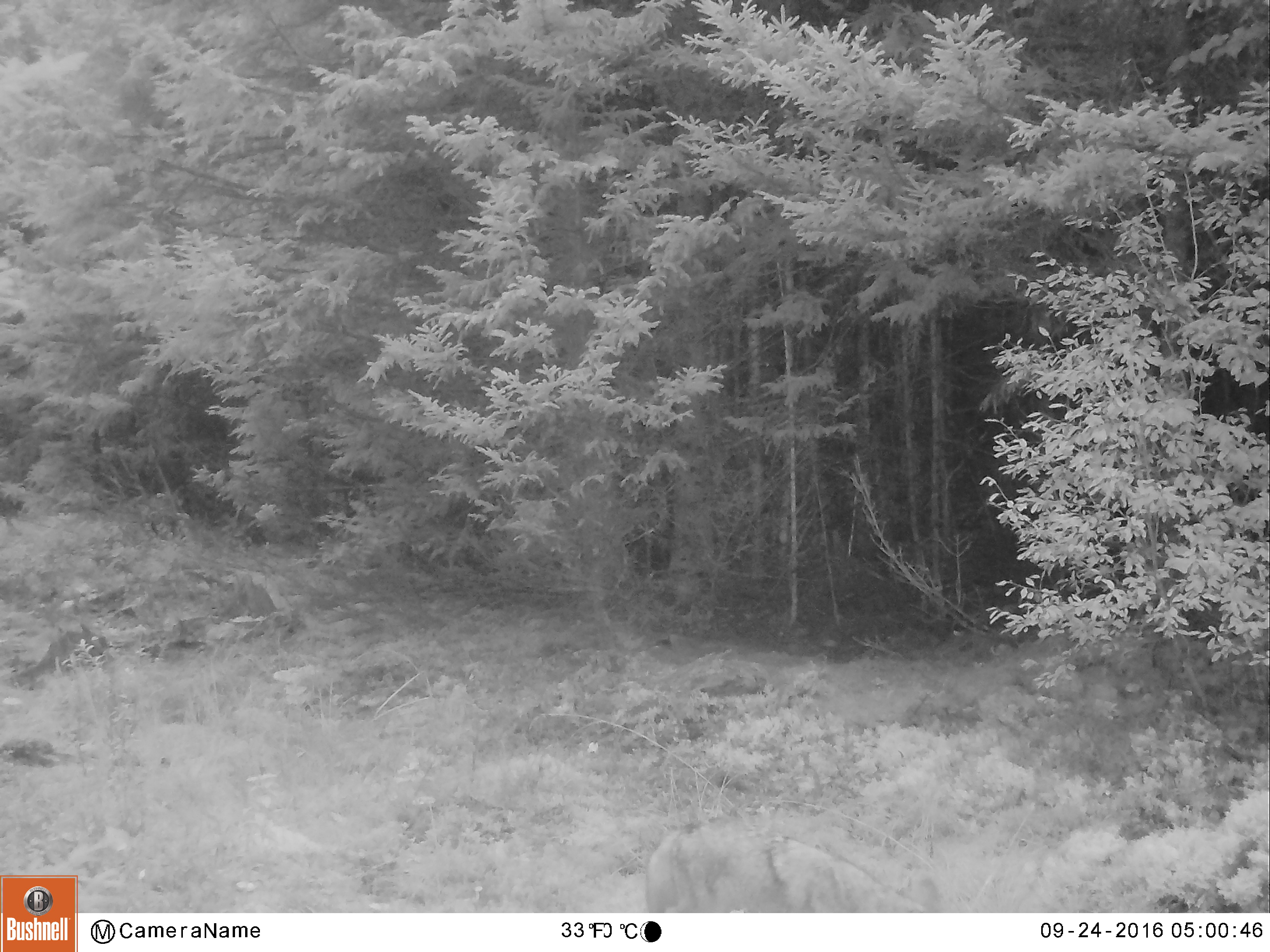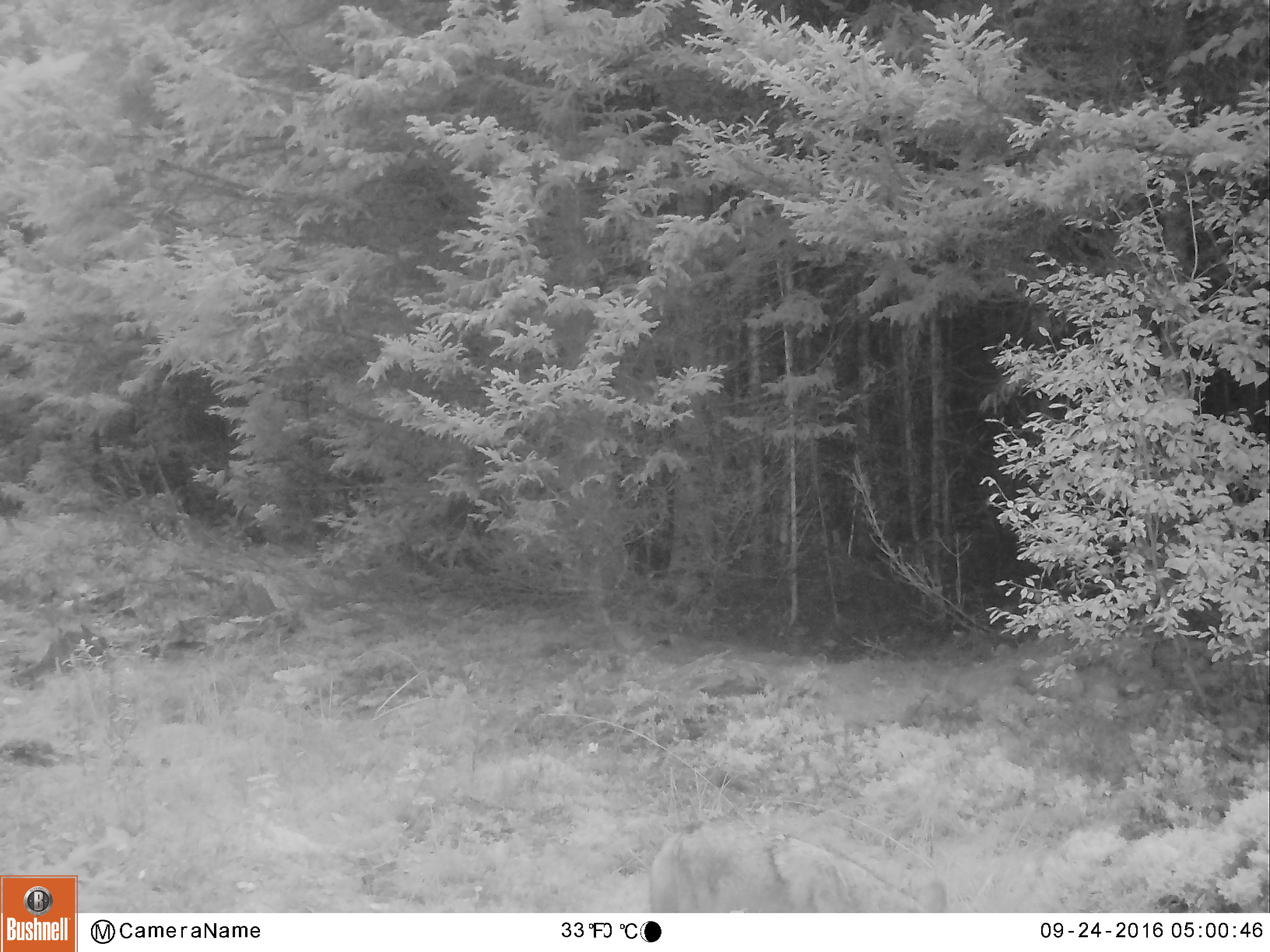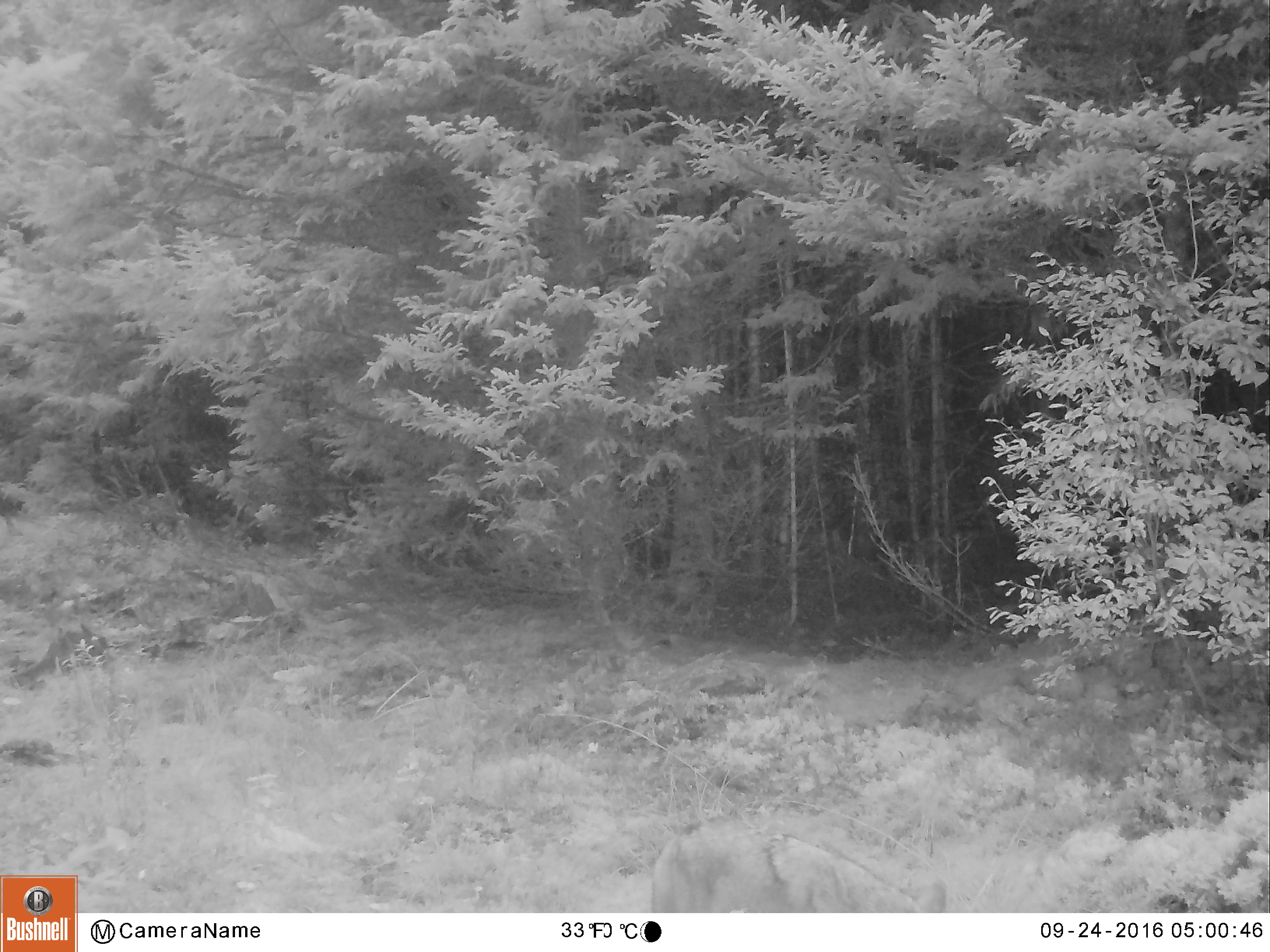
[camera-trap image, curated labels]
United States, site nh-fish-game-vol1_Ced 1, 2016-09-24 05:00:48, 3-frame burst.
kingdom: Animalia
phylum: Chordata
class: Mammalia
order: Carnivora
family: Canidae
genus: Canis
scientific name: Canis latrans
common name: coyote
Coyote (Canis latrans).